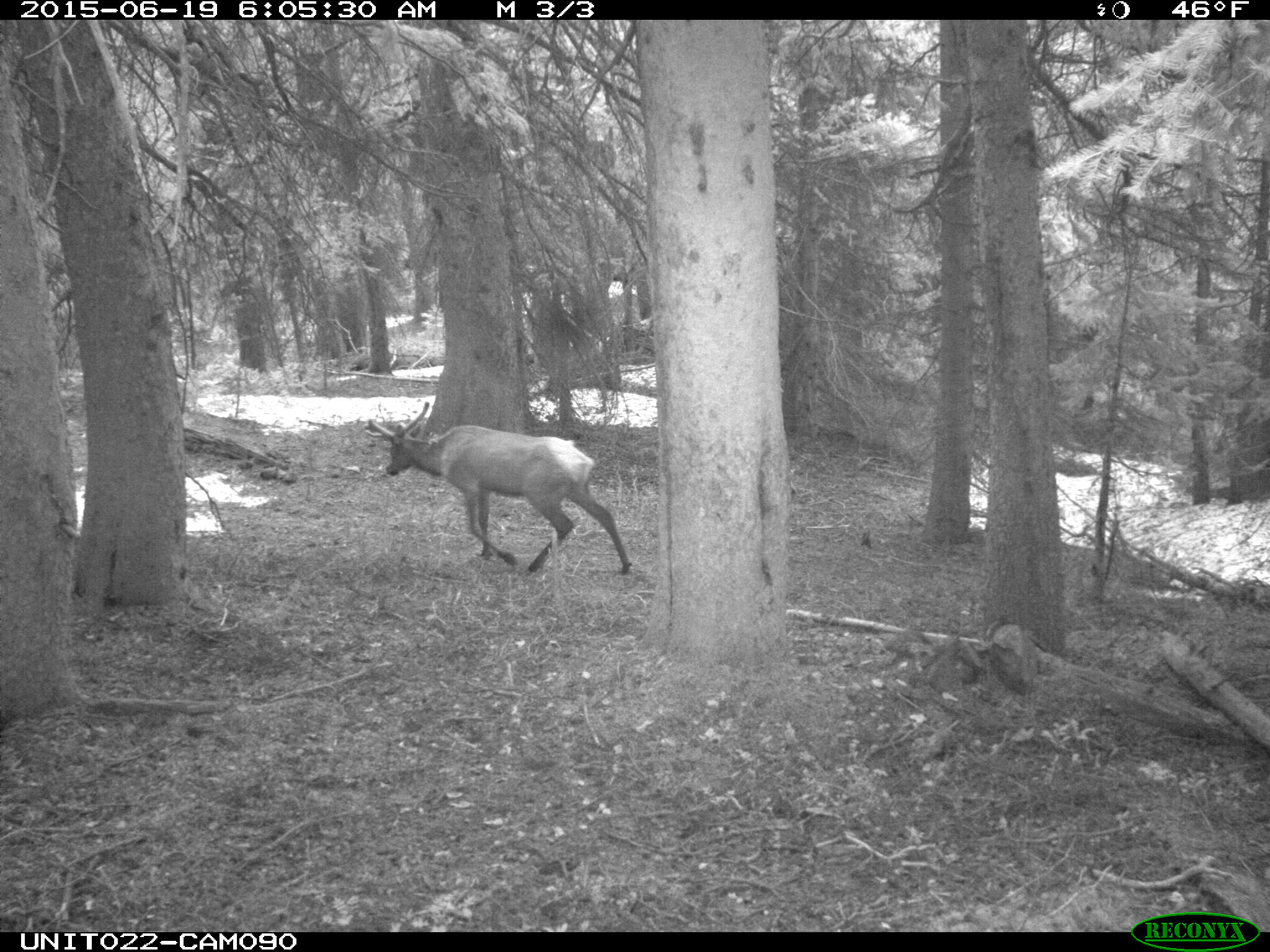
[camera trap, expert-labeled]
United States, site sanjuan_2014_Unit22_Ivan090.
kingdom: Animalia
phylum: Chordata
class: Mammalia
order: Artiodactyla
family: Cervidae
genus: Cervus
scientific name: Cervus elaphus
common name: red deer